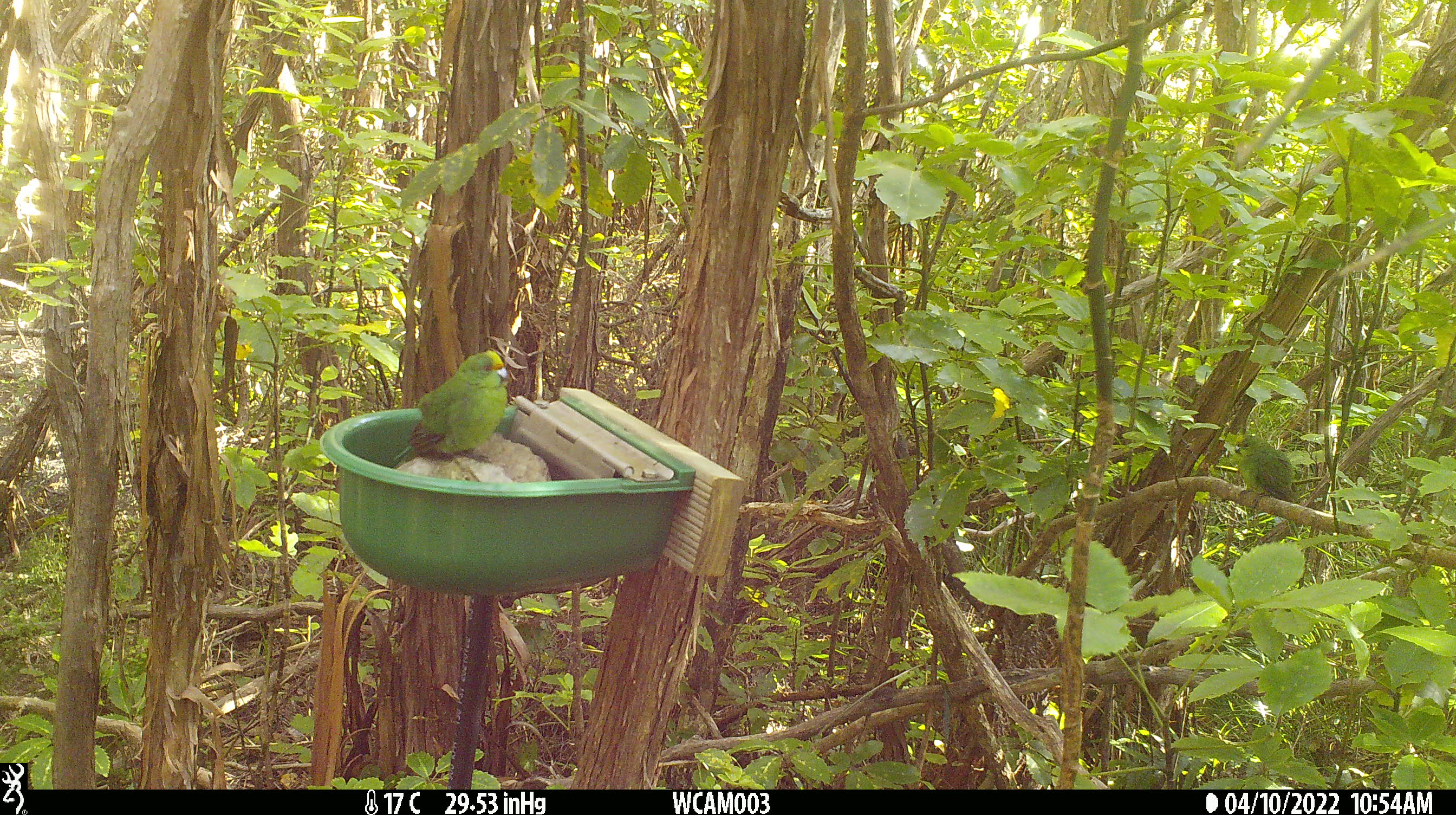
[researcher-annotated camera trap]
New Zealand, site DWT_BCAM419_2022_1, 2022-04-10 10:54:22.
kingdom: Animalia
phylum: Chordata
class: Aves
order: Psittaciformes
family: Psittaculidae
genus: Cyanoramphus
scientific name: Cyanoramphus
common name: parakeet